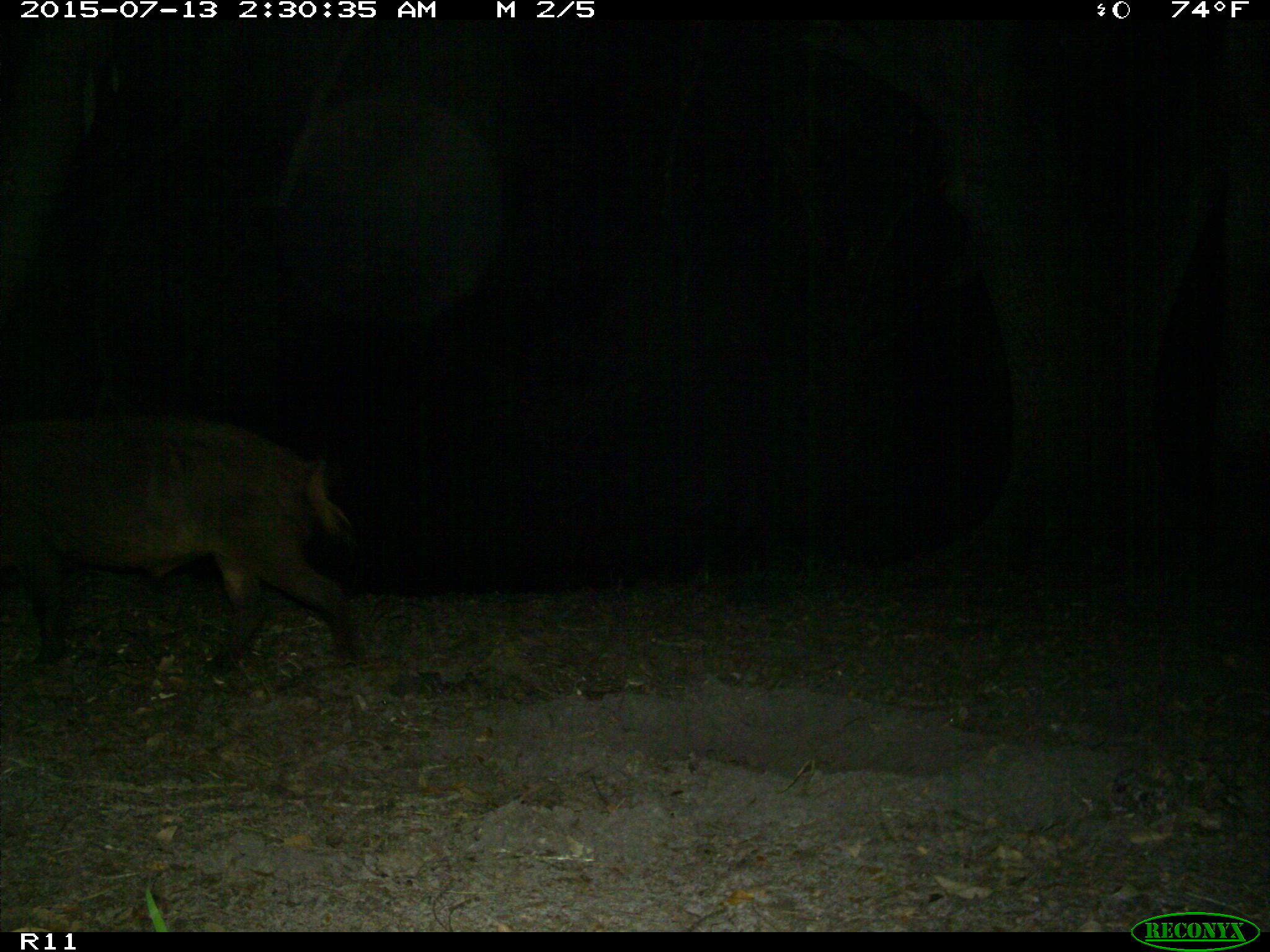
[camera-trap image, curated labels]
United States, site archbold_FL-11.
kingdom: Animalia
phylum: Chordata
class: Mammalia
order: Artiodactyla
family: Suidae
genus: Sus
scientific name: Sus scrofa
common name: wild boar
Sus scrofa (wild boar).